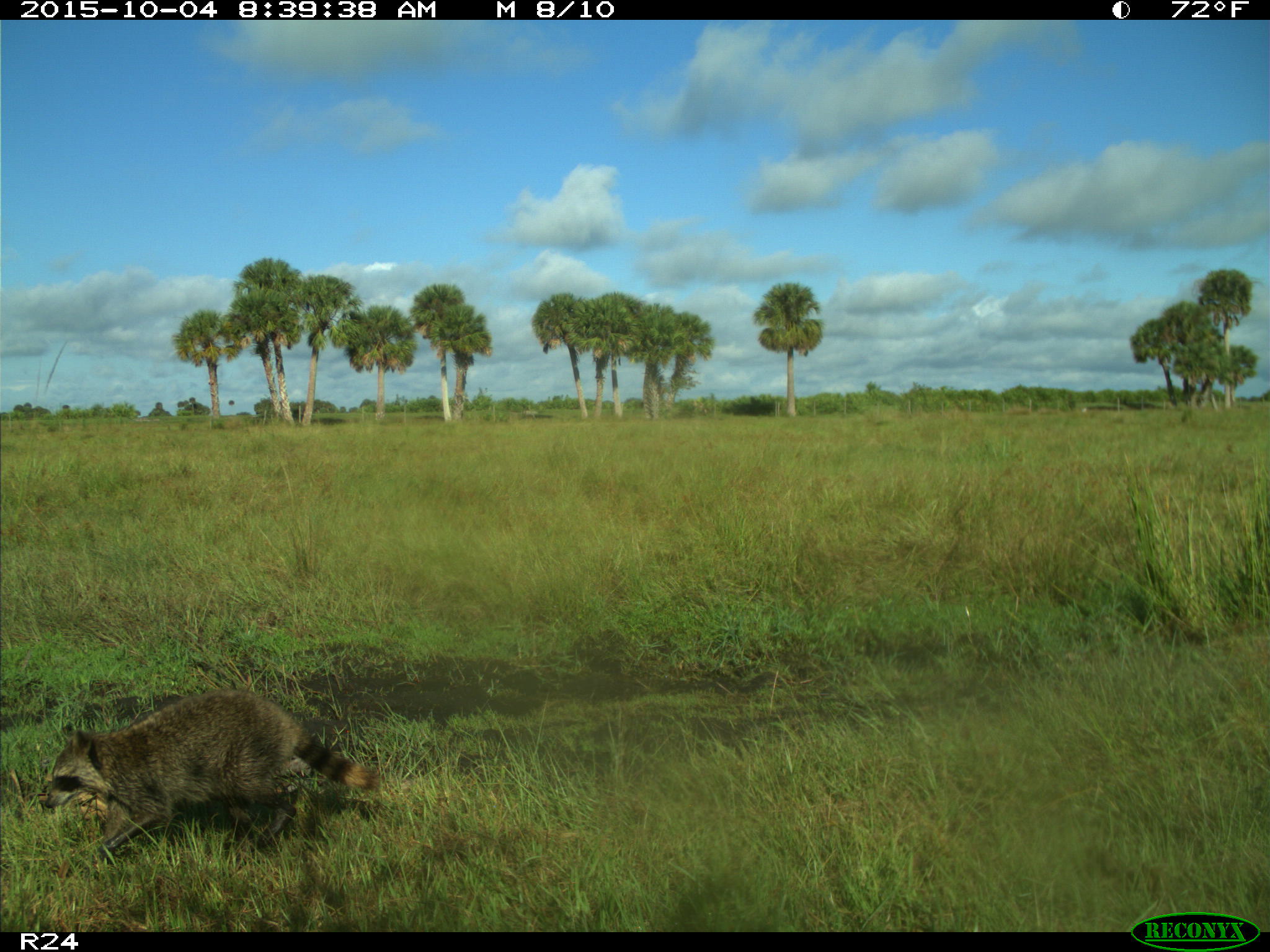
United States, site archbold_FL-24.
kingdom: Animalia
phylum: Chordata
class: Mammalia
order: Carnivora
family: Procyonidae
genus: Procyon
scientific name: Procyon lotor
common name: common raccoon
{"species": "Procyon lotor (common raccoon)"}